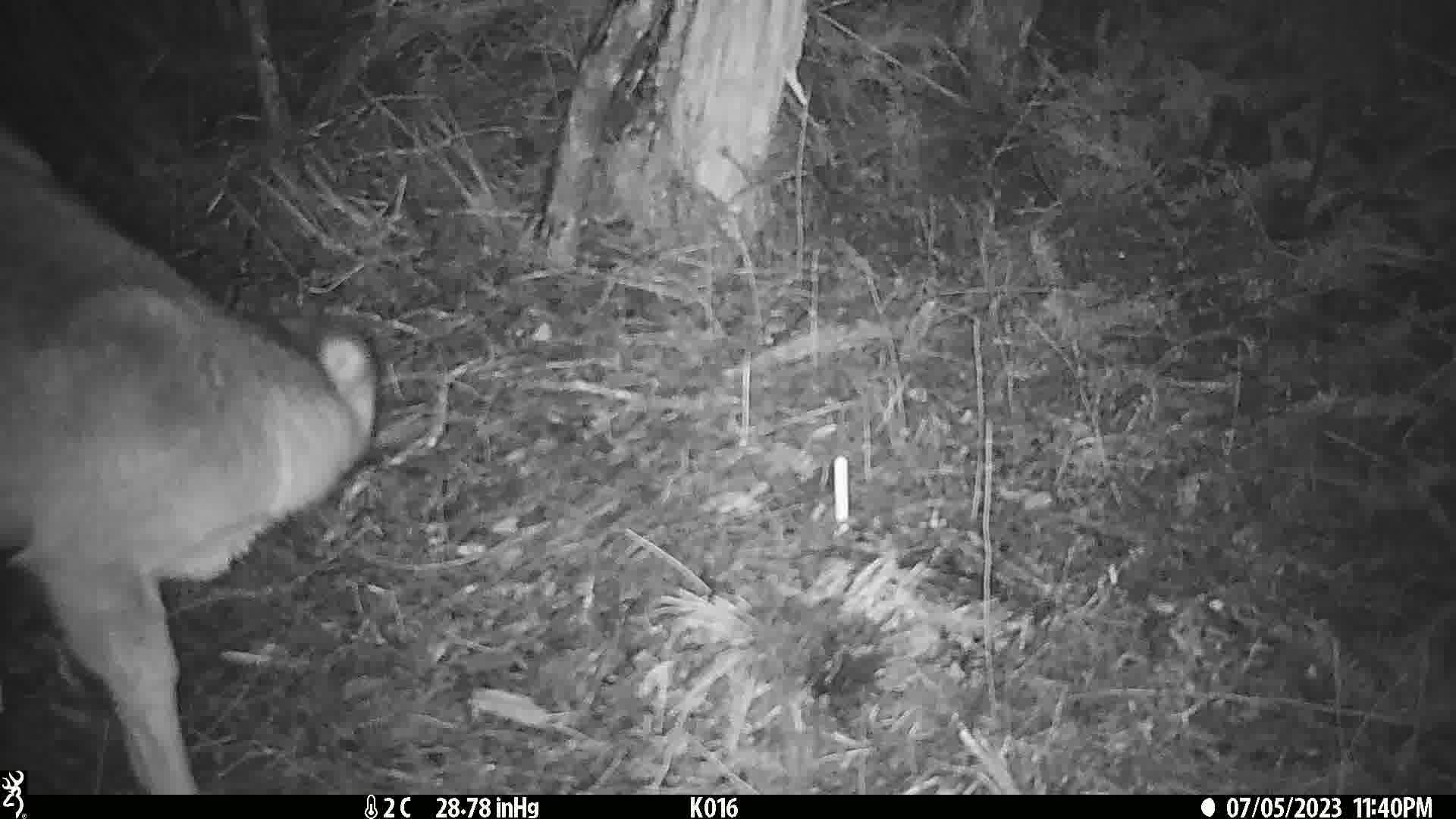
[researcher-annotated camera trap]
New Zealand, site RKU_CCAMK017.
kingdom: Animalia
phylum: Chordata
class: Mammalia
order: Artiodactyla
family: Cervidae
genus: Odocoileus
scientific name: Odocoileus virginianus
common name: white-tailed deer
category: white tailed deer